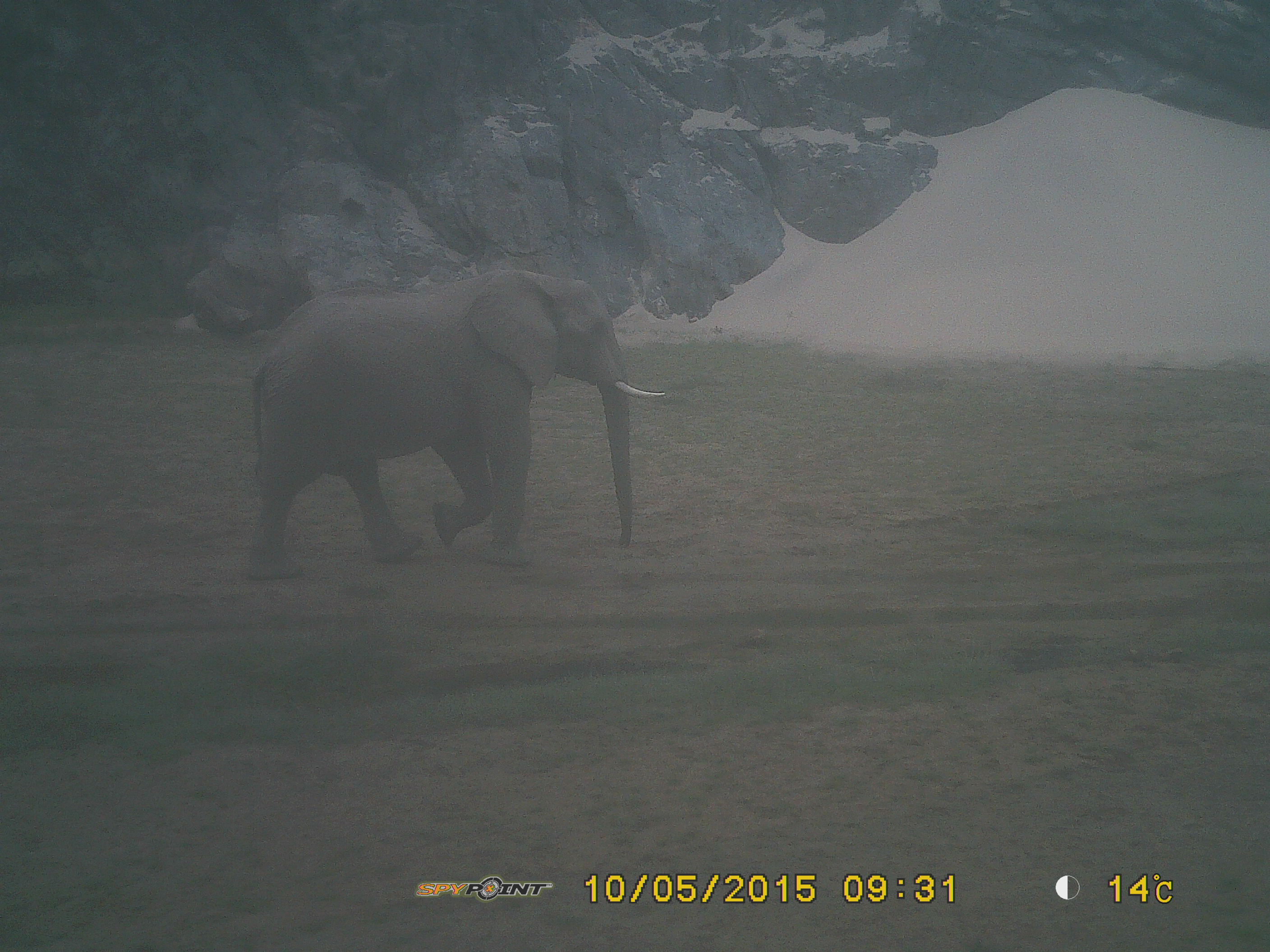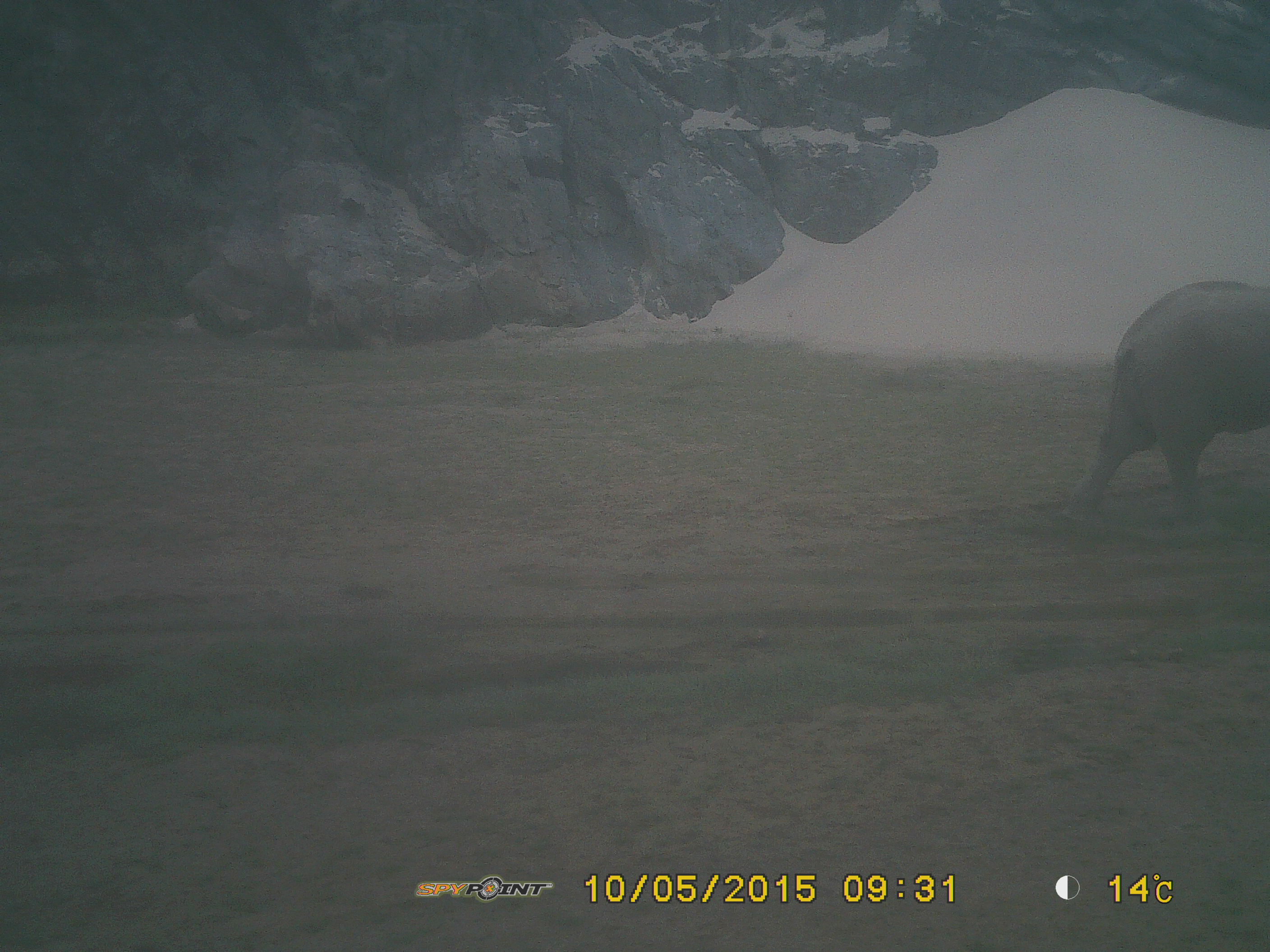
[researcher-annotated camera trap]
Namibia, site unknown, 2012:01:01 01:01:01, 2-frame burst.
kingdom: Animalia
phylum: Chordata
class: Mammalia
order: Proboscidea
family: Elephantidae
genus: Loxodonta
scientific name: Loxodonta africana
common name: african elephant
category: loxodanta africana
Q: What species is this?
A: Loxodanta africana (african elephant) (Loxodonta africana).